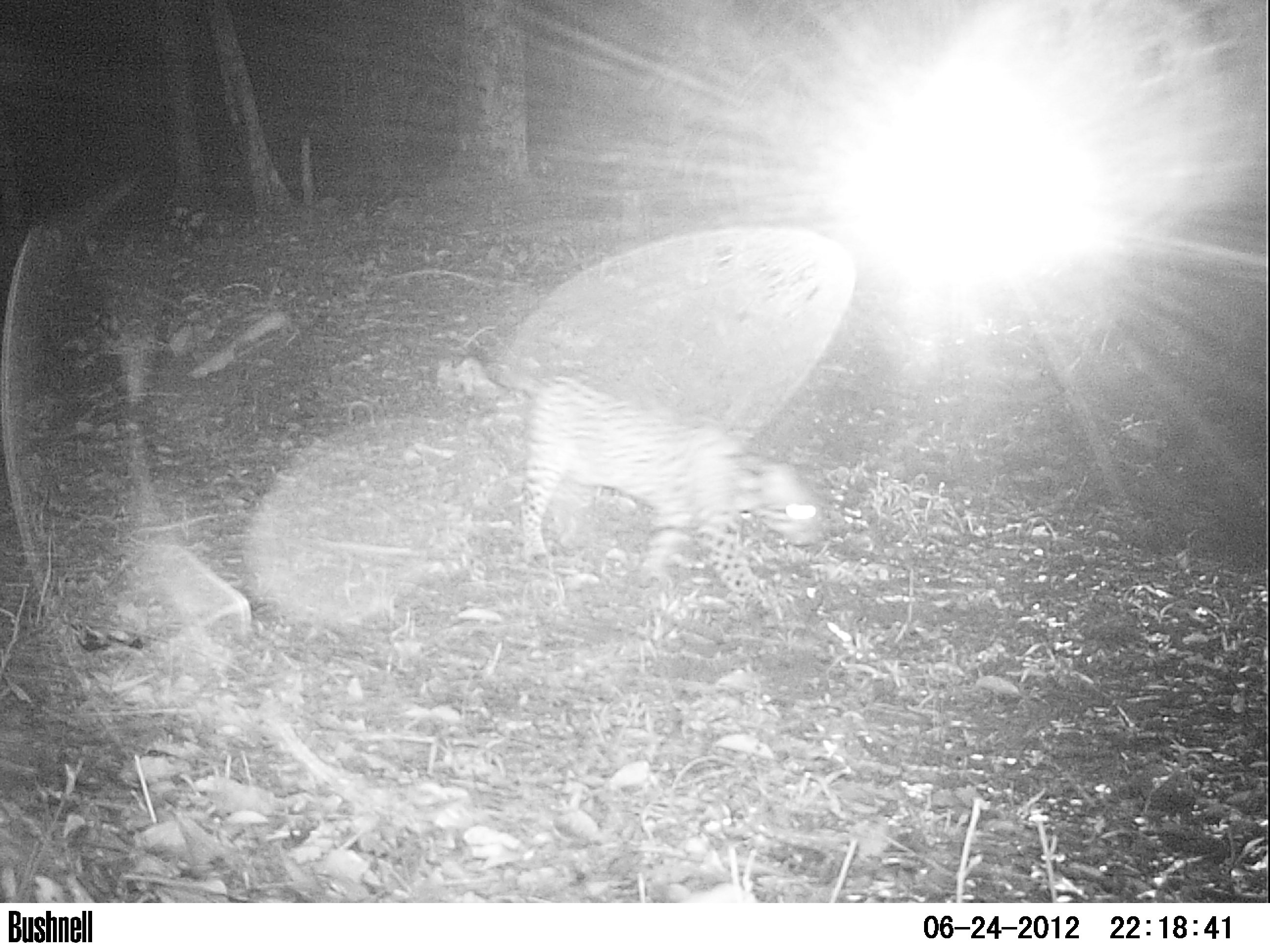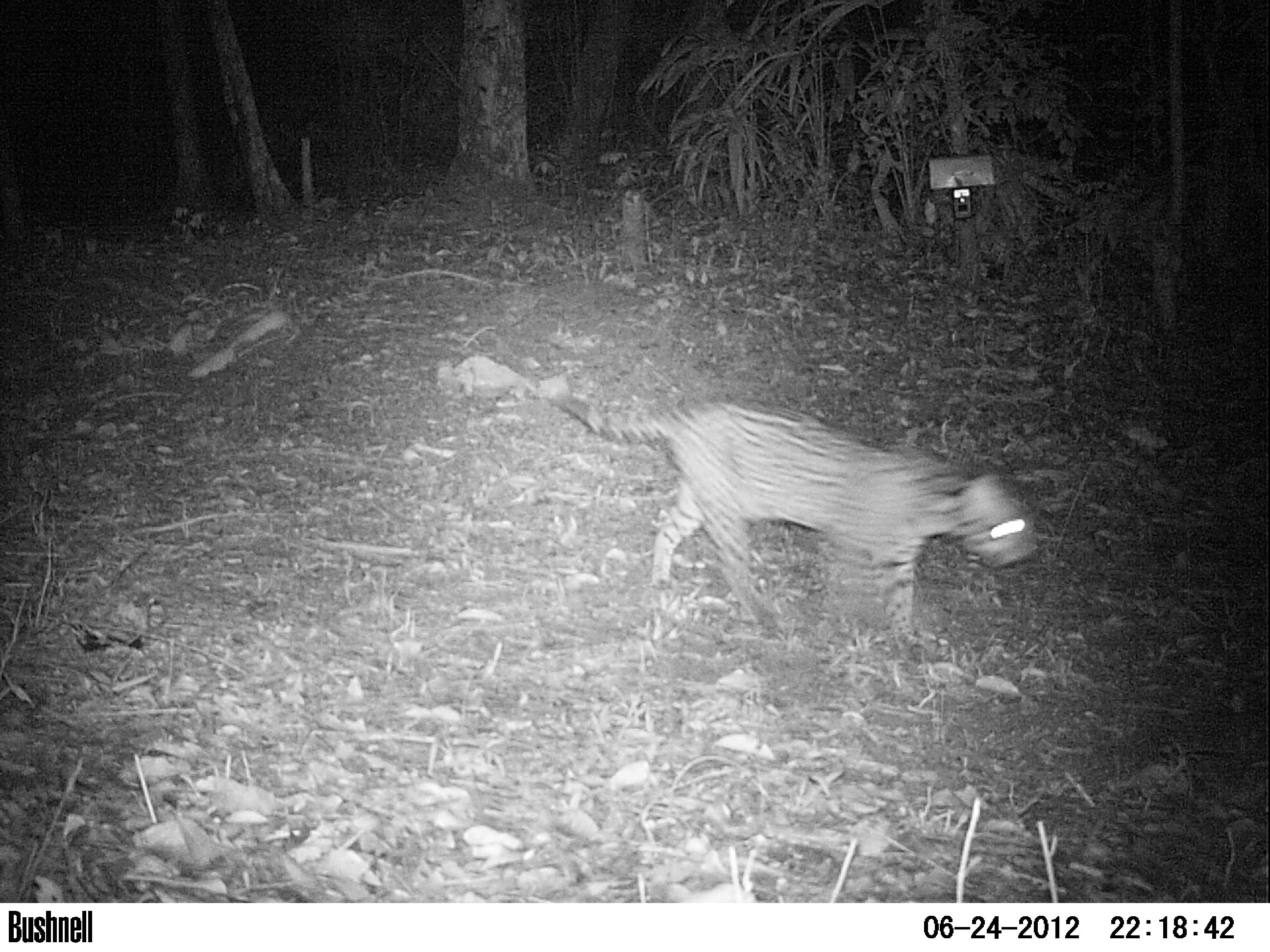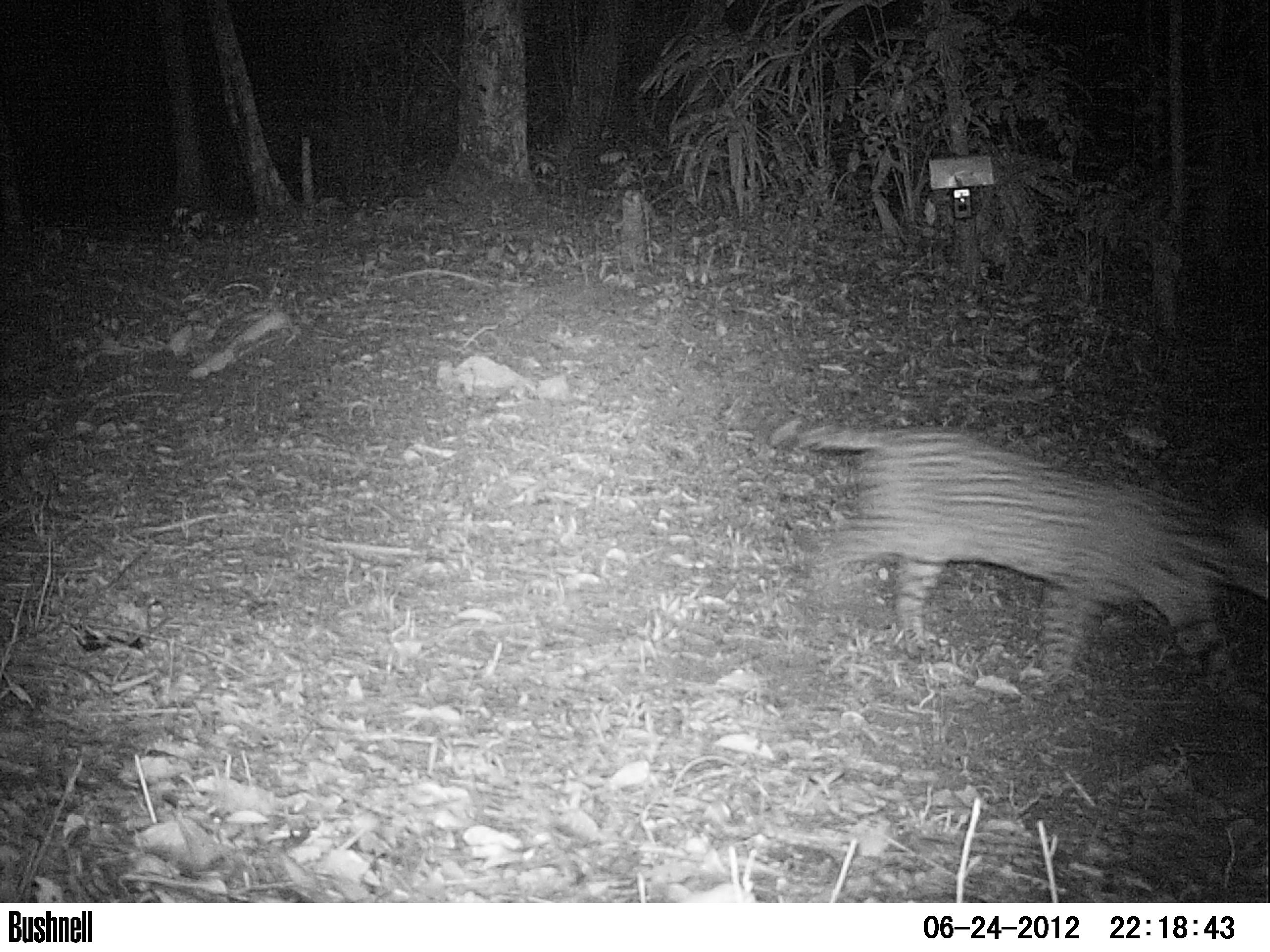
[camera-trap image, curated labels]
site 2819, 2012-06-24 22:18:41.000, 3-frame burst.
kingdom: Animalia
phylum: Chordata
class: Mammalia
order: Carnivora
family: Felidae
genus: Leopardus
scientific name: Leopardus pardalis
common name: ocelot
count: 1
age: adult